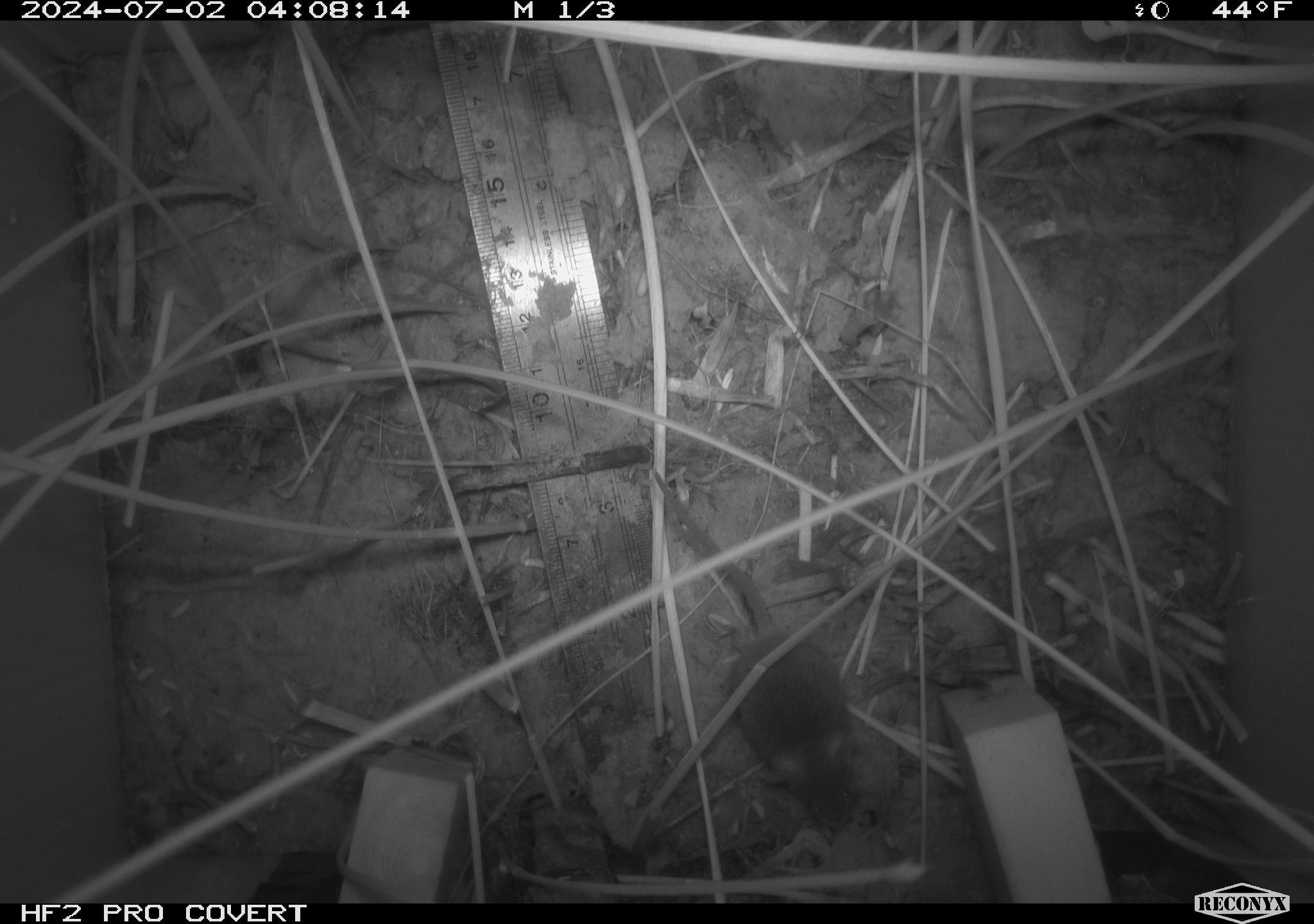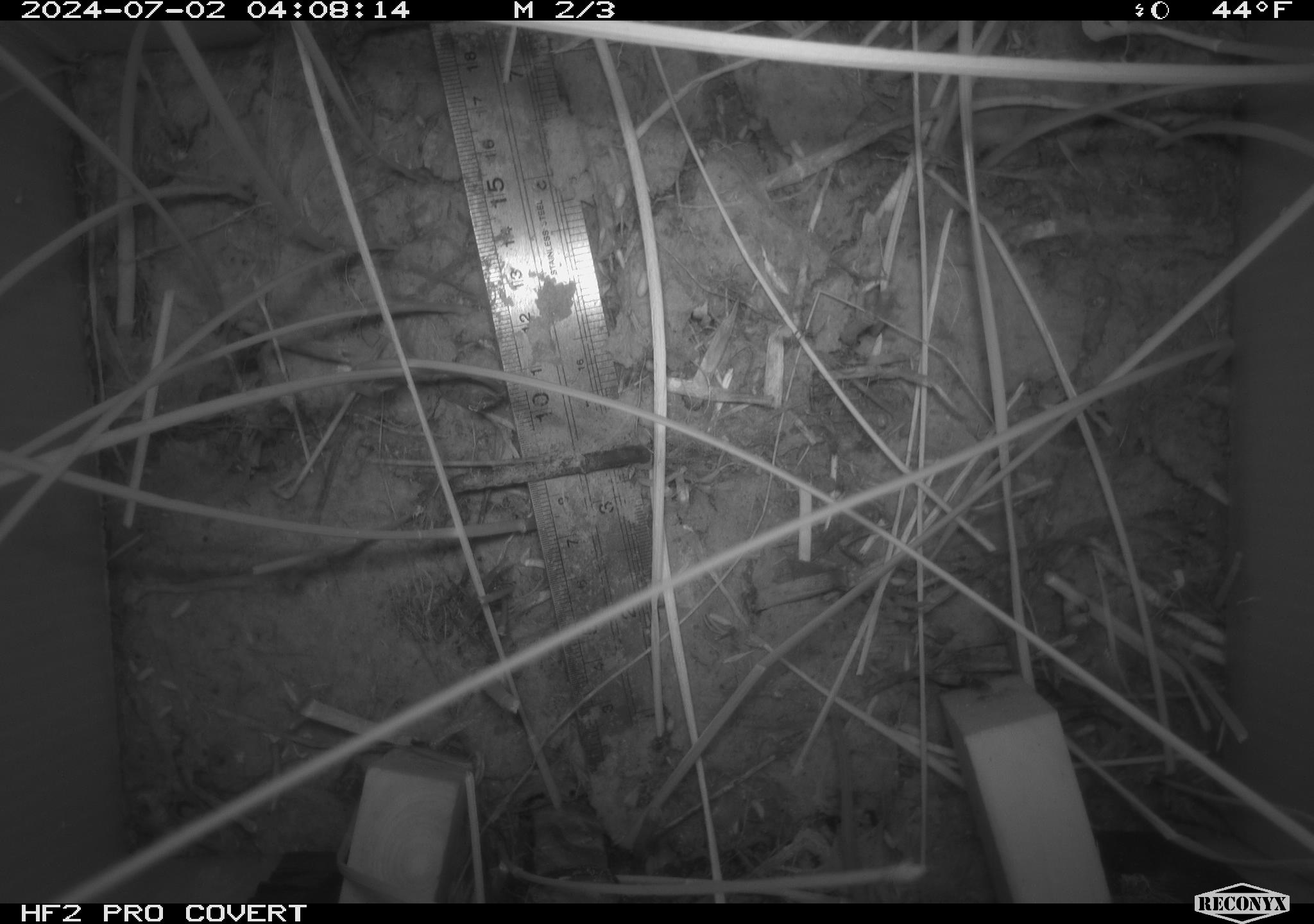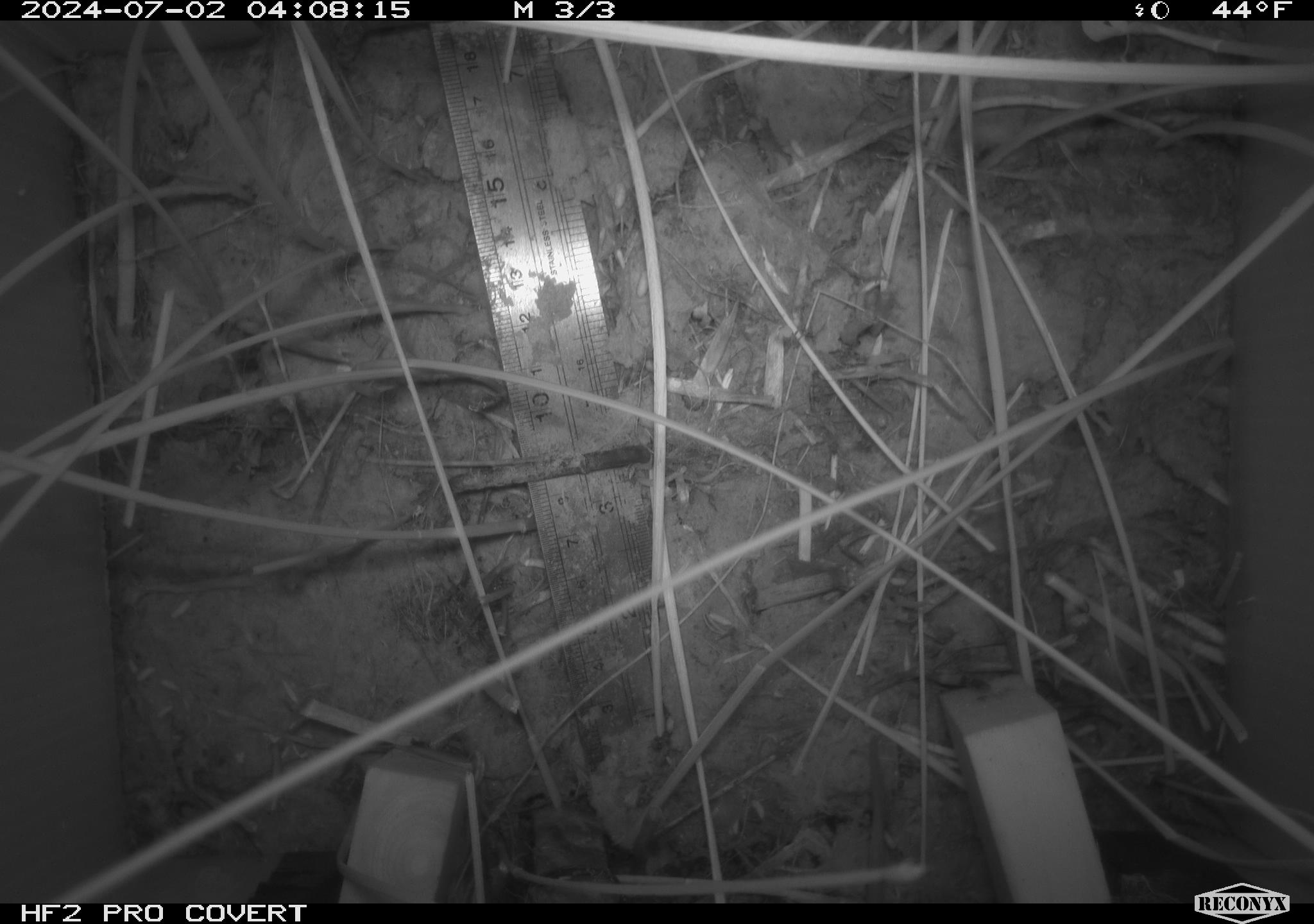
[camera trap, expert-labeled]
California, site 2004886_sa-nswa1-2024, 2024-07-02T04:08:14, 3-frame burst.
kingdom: Animalia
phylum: Chordata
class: Mammalia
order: Rodentia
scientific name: Rodentia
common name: rodent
Rodent (Rodentia).